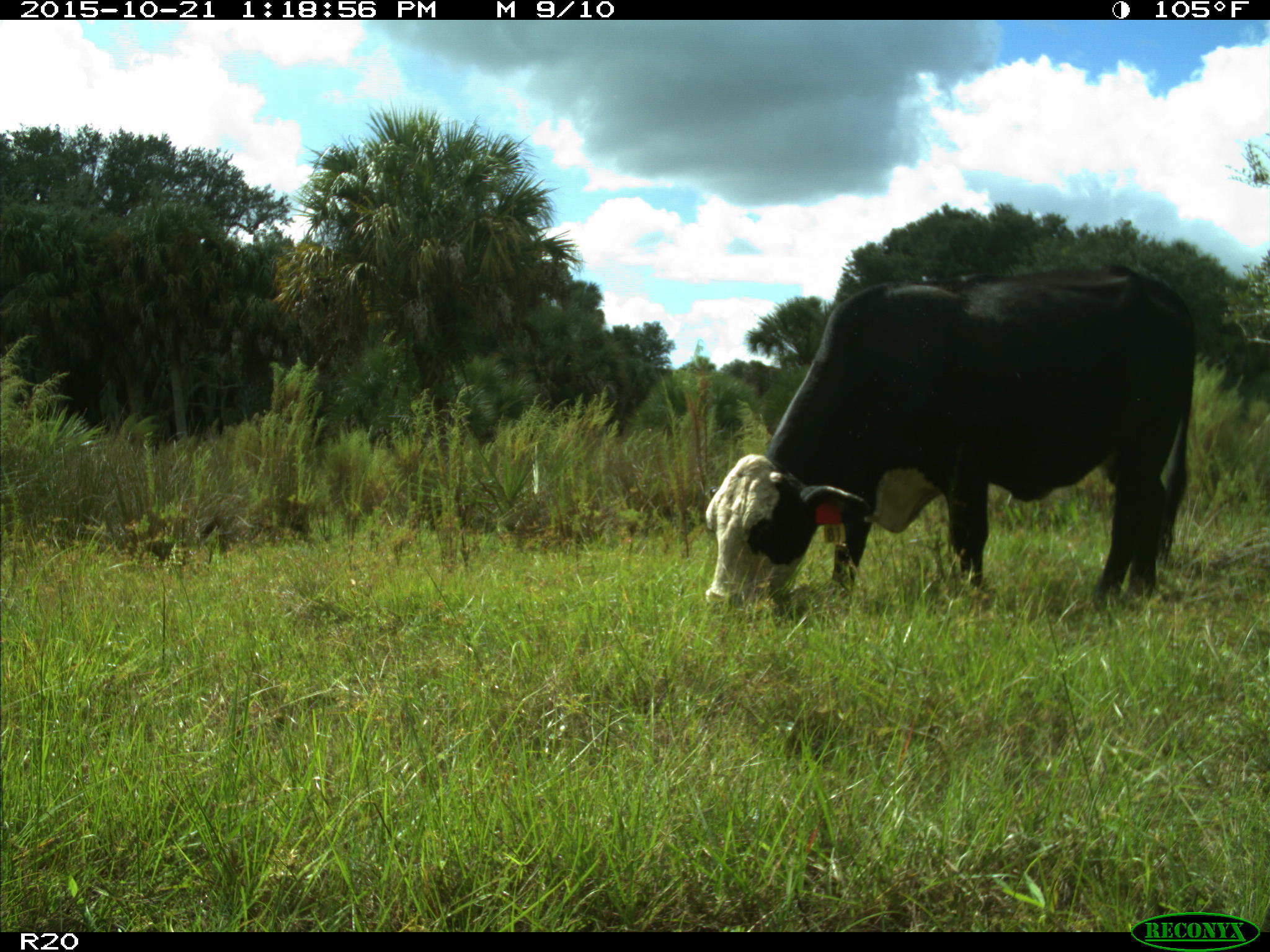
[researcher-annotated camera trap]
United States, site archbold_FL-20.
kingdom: Animalia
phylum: Chordata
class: Mammalia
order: Artiodactyla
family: Bovidae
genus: Bos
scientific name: Bos taurus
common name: domestic cow